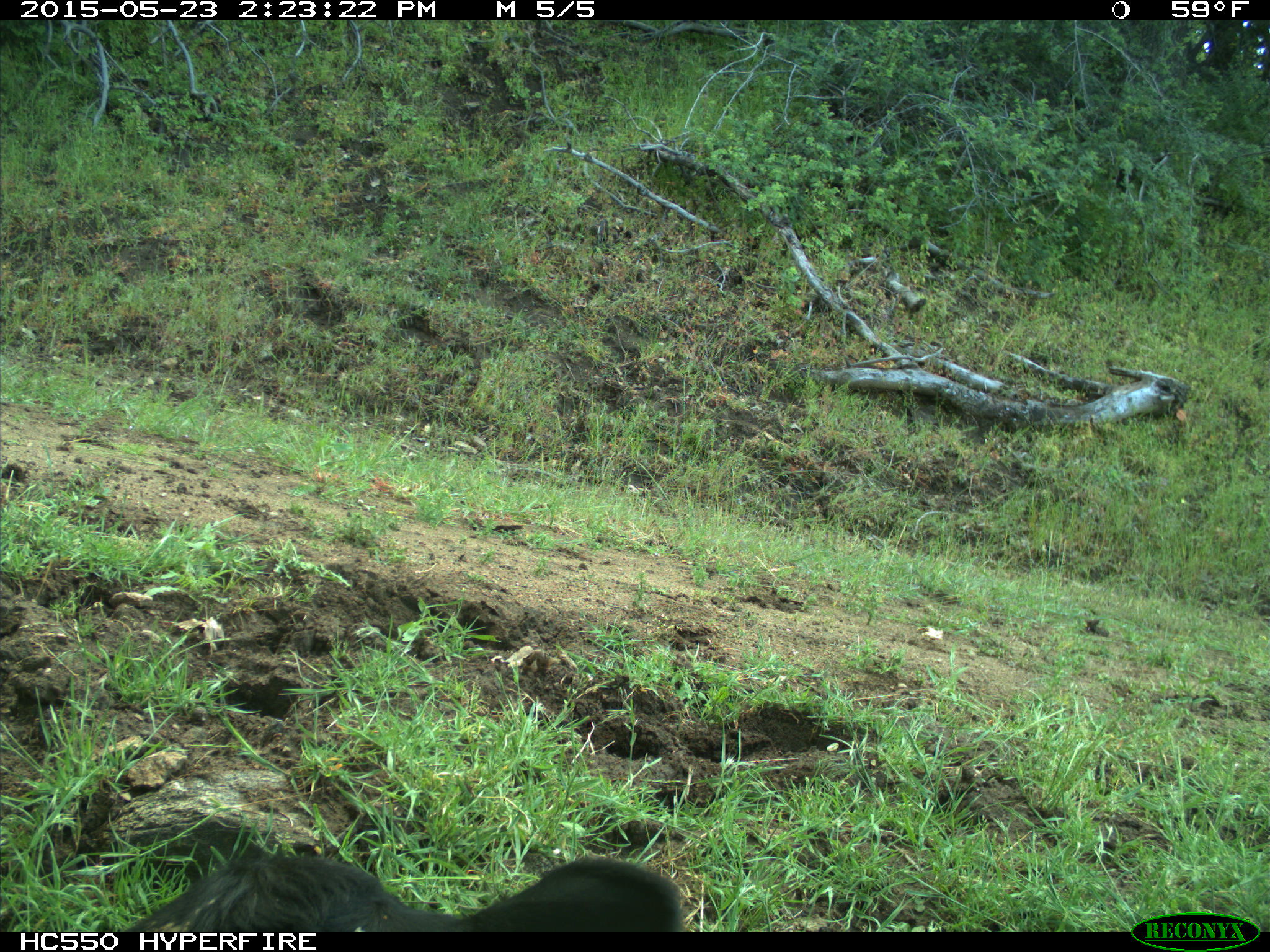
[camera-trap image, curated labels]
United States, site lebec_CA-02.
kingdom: Animalia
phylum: Chordata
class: Mammalia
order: Artiodactyla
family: Bovidae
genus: Bos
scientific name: Bos taurus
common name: domestic cow